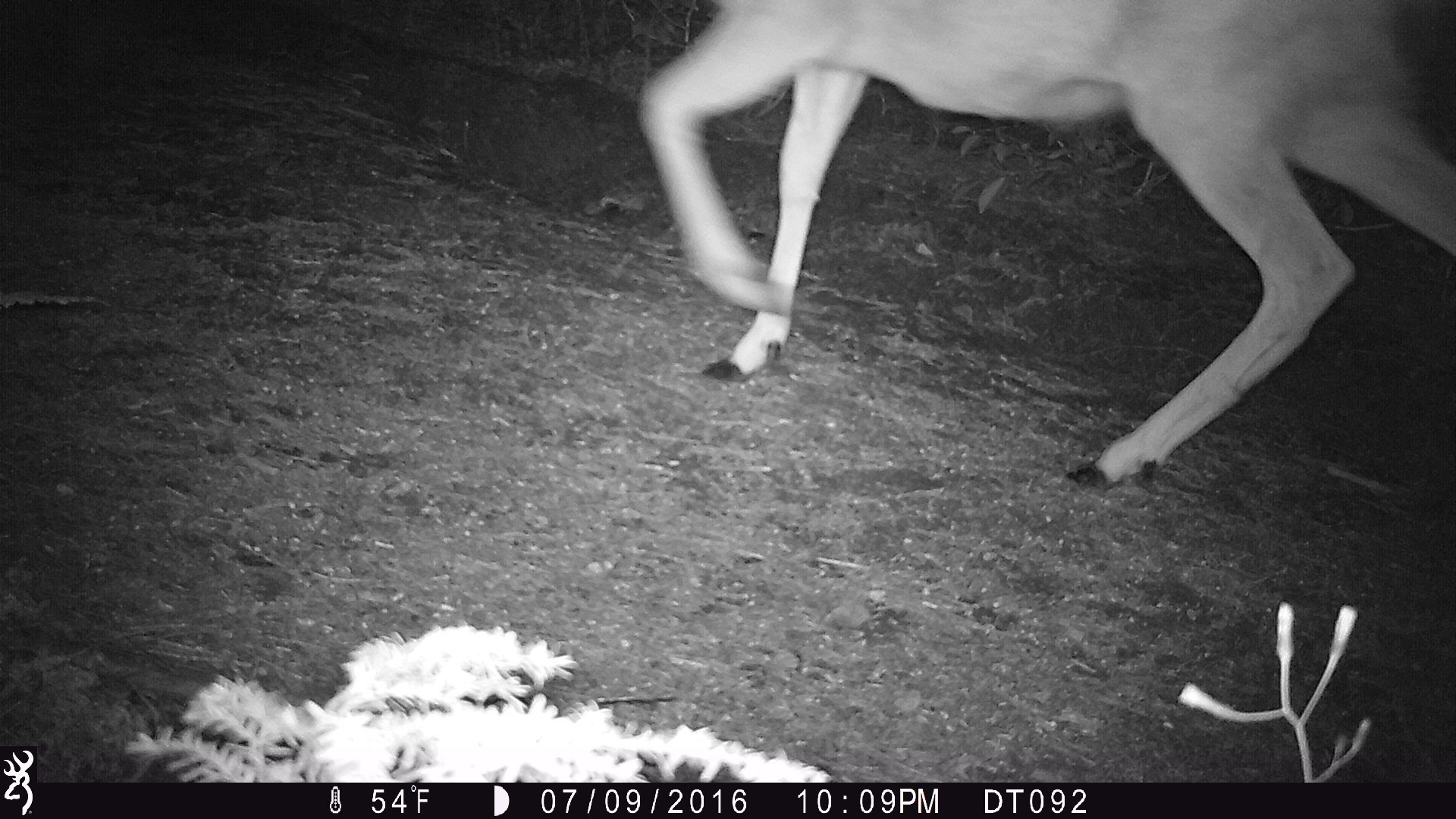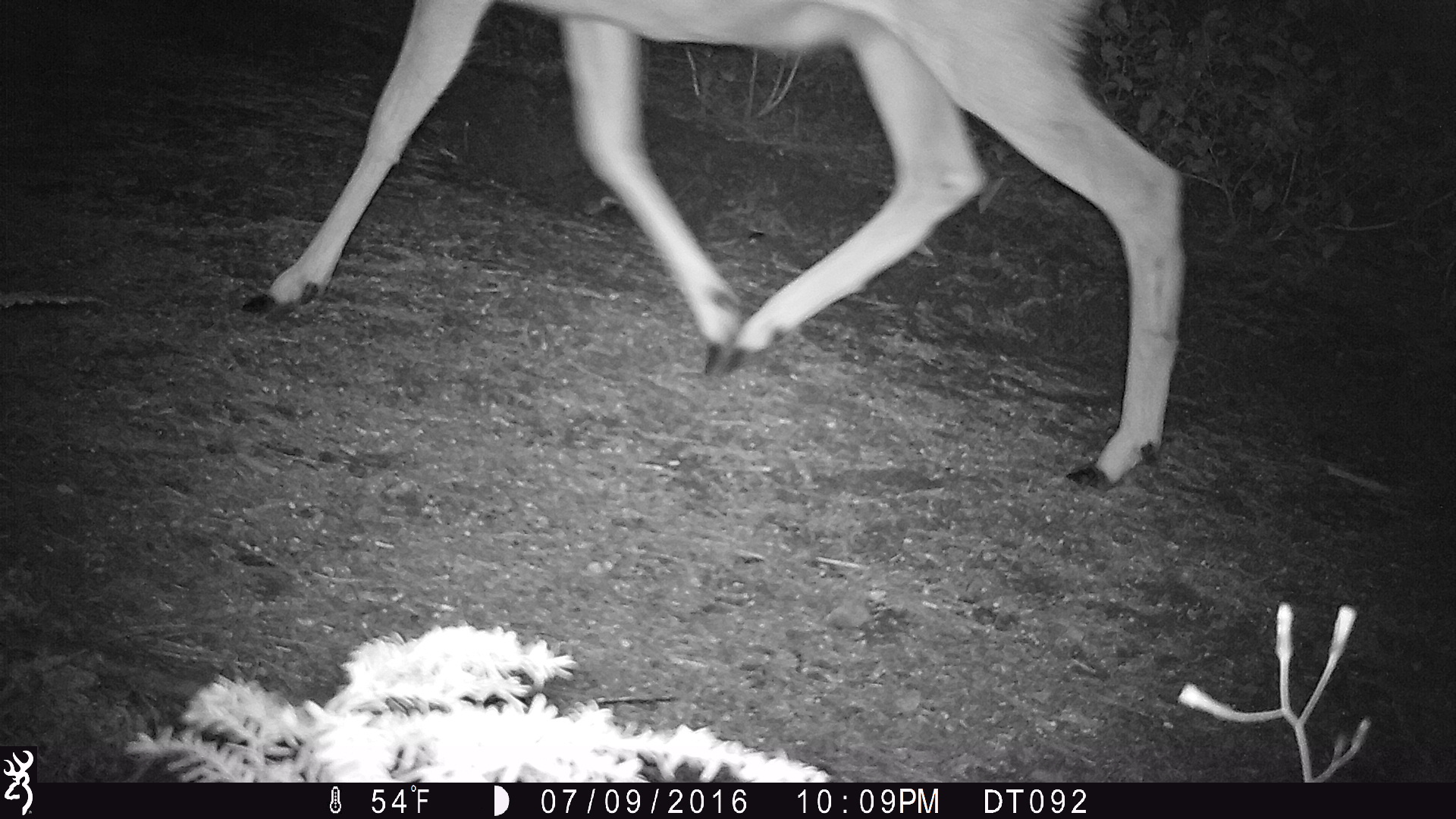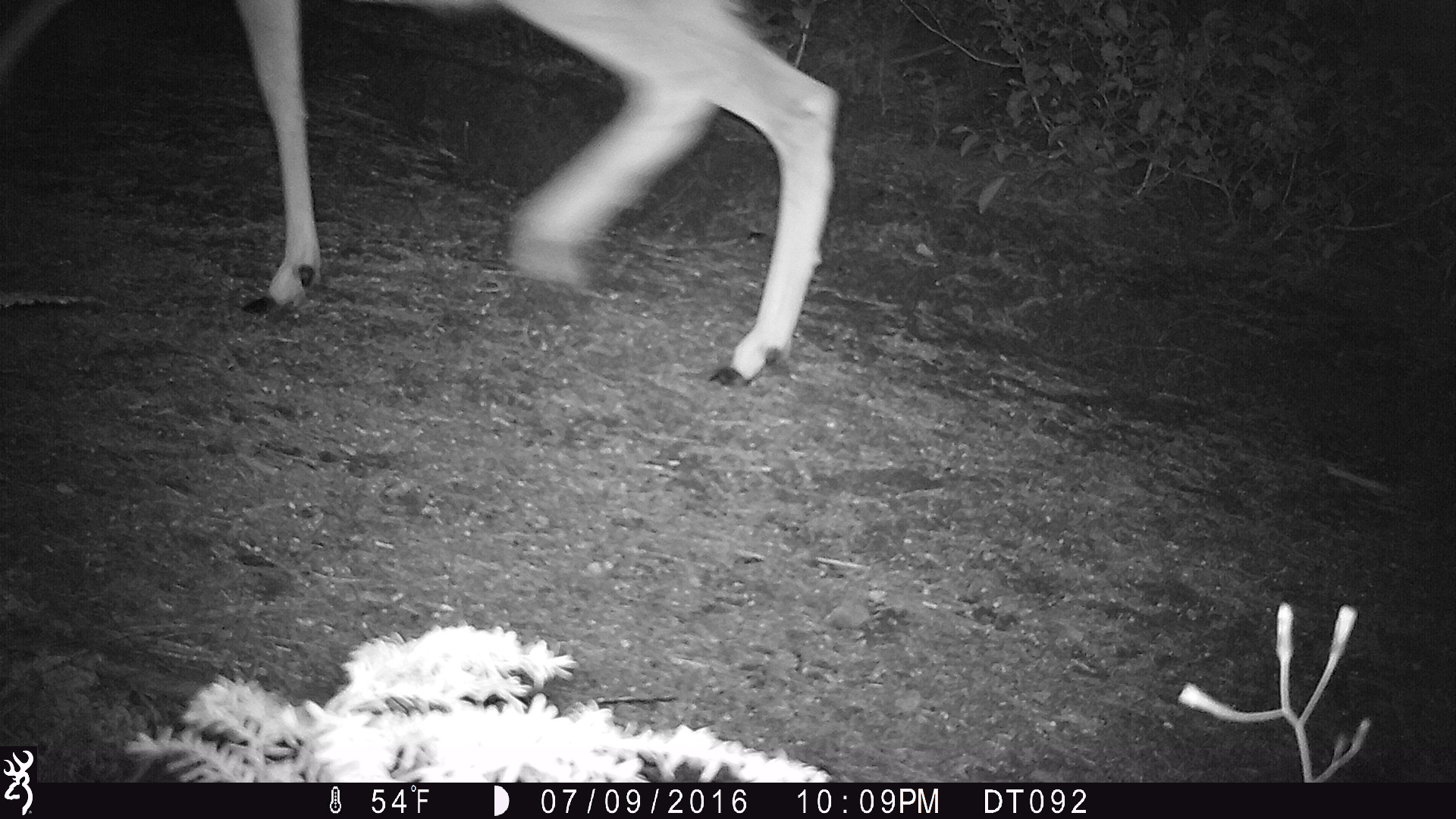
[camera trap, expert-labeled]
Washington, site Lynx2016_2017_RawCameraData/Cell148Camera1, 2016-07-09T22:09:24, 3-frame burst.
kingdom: Animalia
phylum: Chordata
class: Mammalia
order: Artiodactyla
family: Cervidae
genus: Odocoileus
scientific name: Odocoileus hemionus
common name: mule deer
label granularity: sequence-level